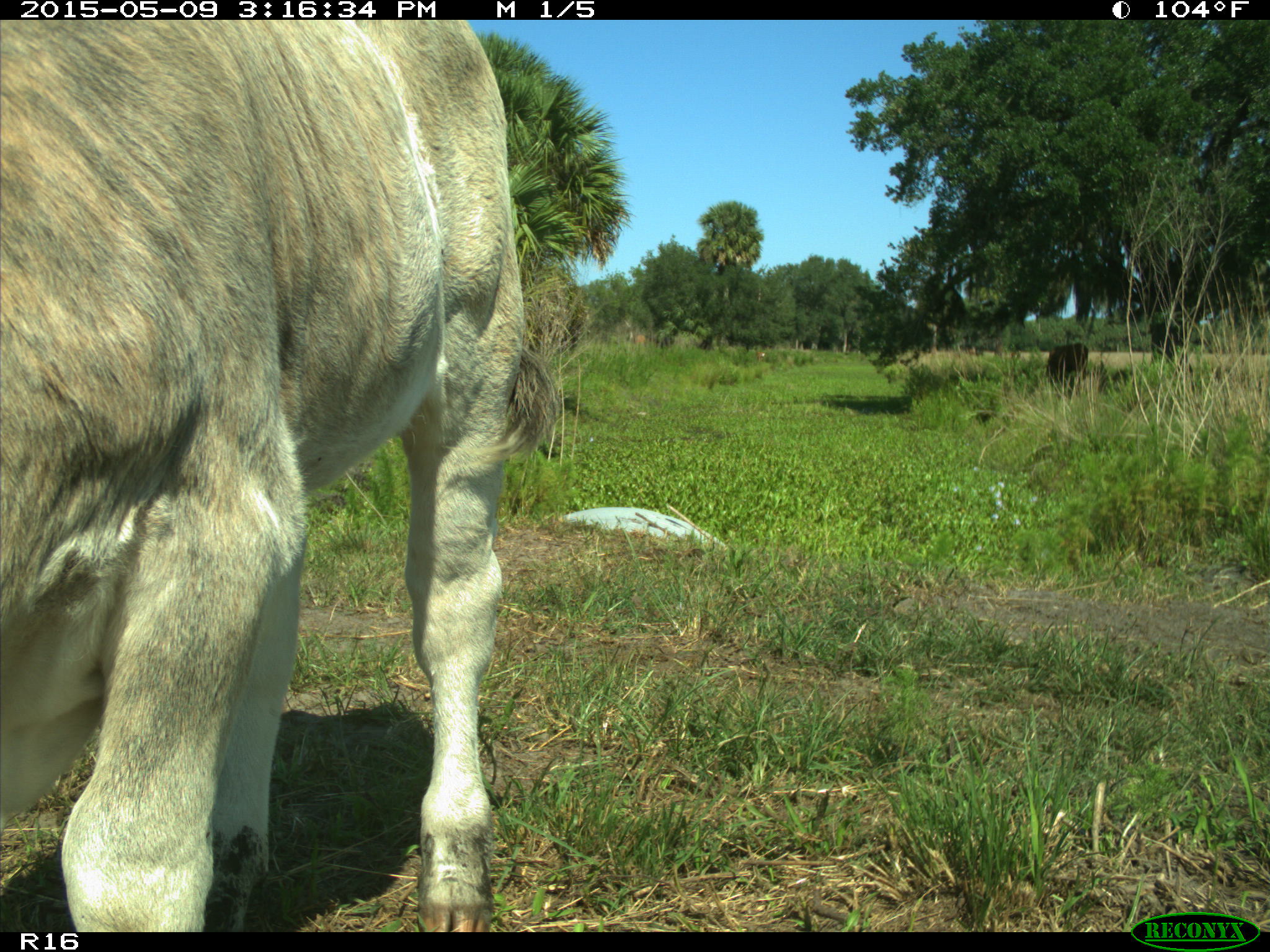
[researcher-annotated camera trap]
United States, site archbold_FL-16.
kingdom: Animalia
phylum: Chordata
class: Mammalia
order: Artiodactyla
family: Bovidae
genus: Bos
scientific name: Bos taurus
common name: domestic cow